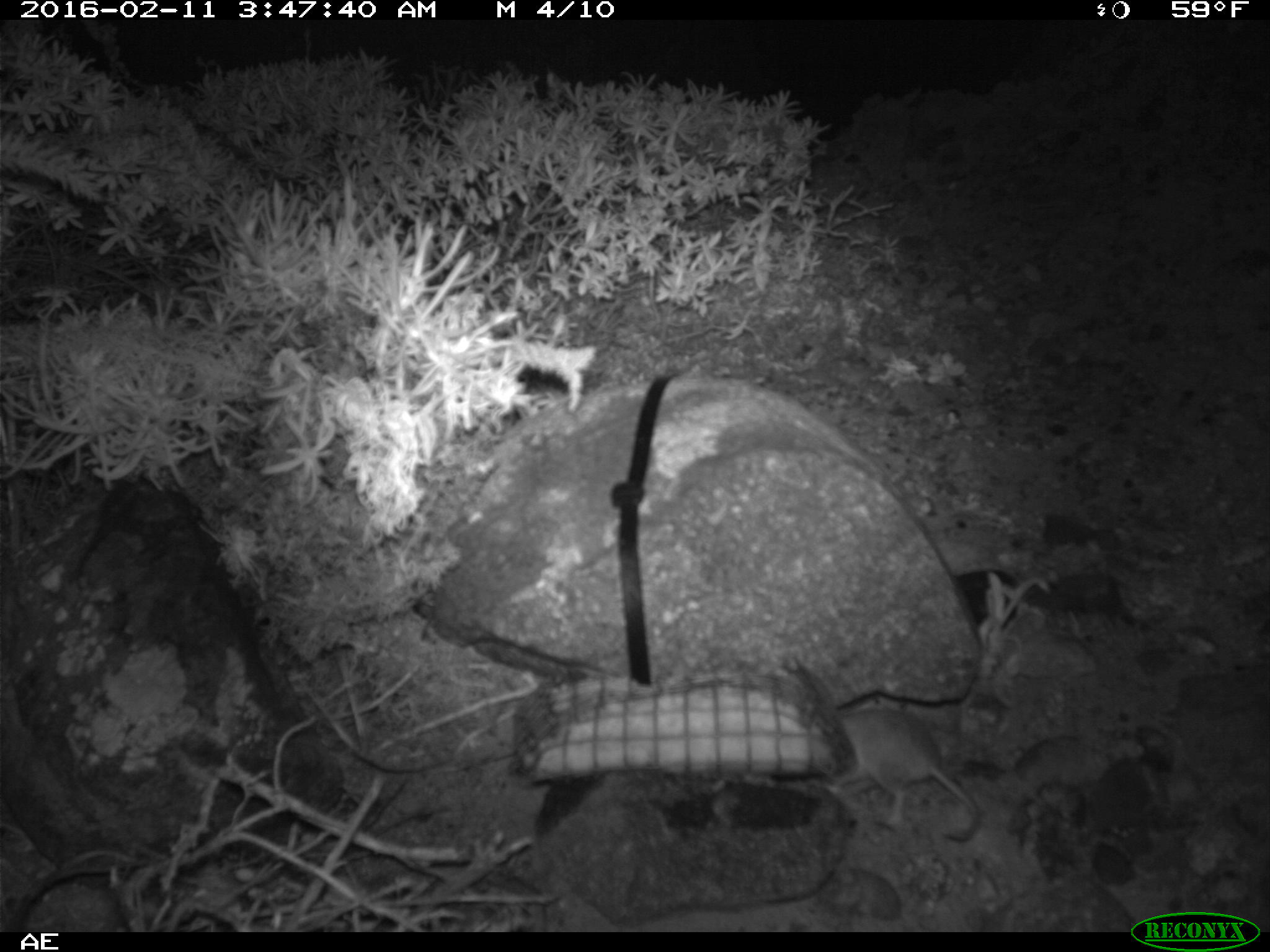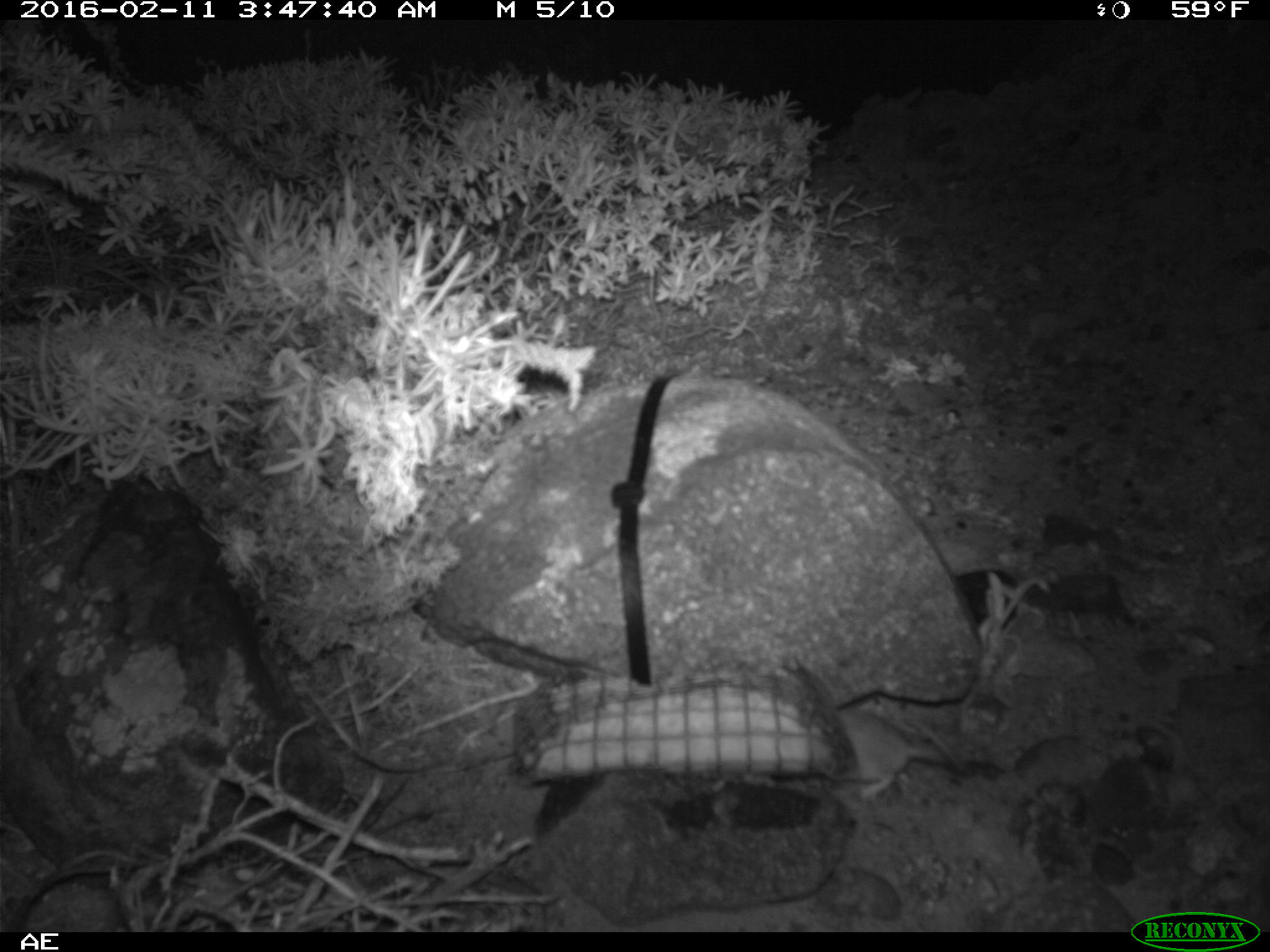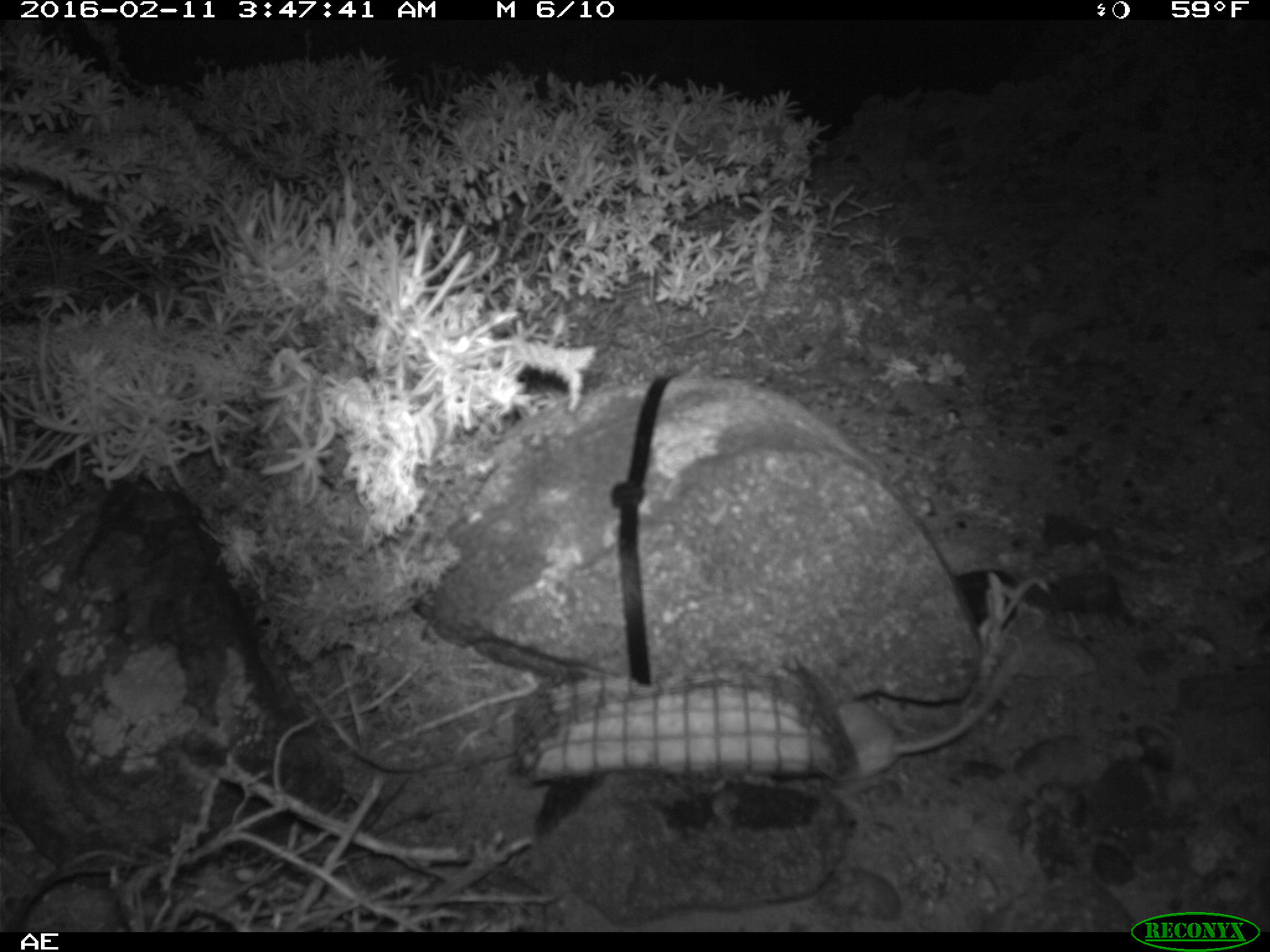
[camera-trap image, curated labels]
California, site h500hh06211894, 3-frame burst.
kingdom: Animalia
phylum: Chordata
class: Mammalia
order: Rodentia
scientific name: Rodentia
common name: rodent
Rodent (Rodentia).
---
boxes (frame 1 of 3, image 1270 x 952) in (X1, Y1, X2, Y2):
rodent: (845, 703, 984, 848)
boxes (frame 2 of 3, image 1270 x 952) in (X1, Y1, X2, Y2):
rodent: (831, 710, 962, 801)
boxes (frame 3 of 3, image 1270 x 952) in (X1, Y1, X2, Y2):
rodent: (835, 637, 1028, 780)